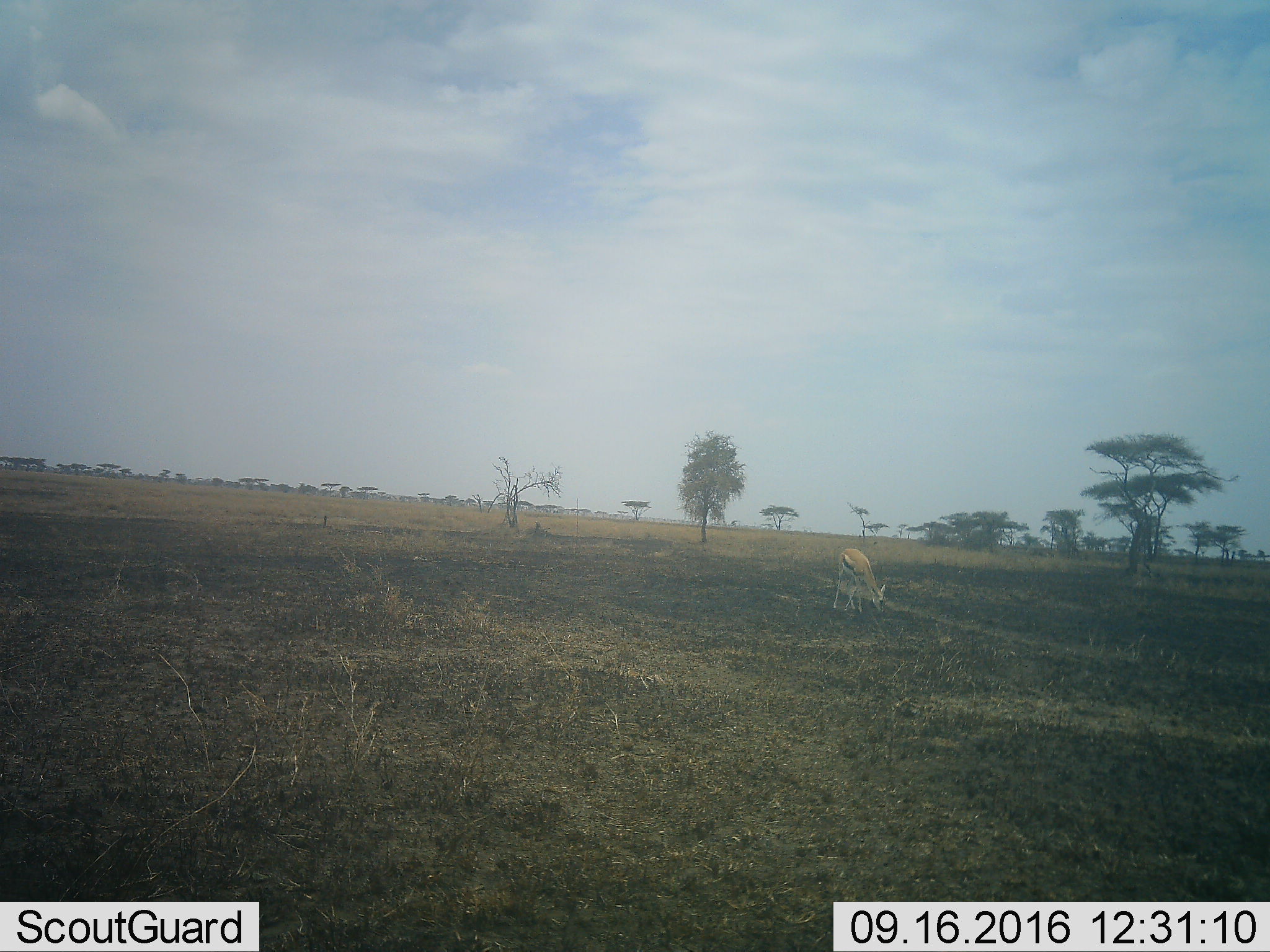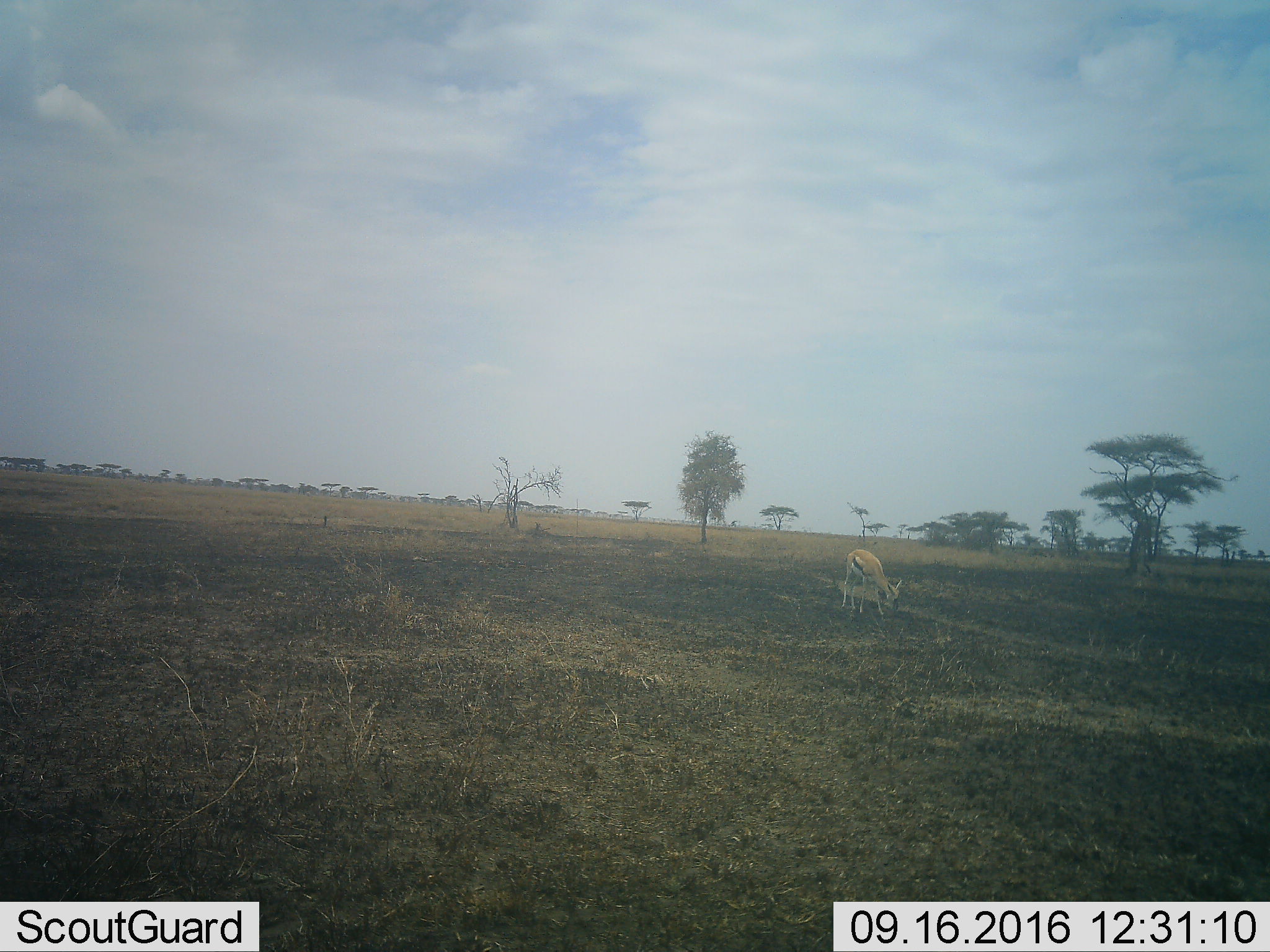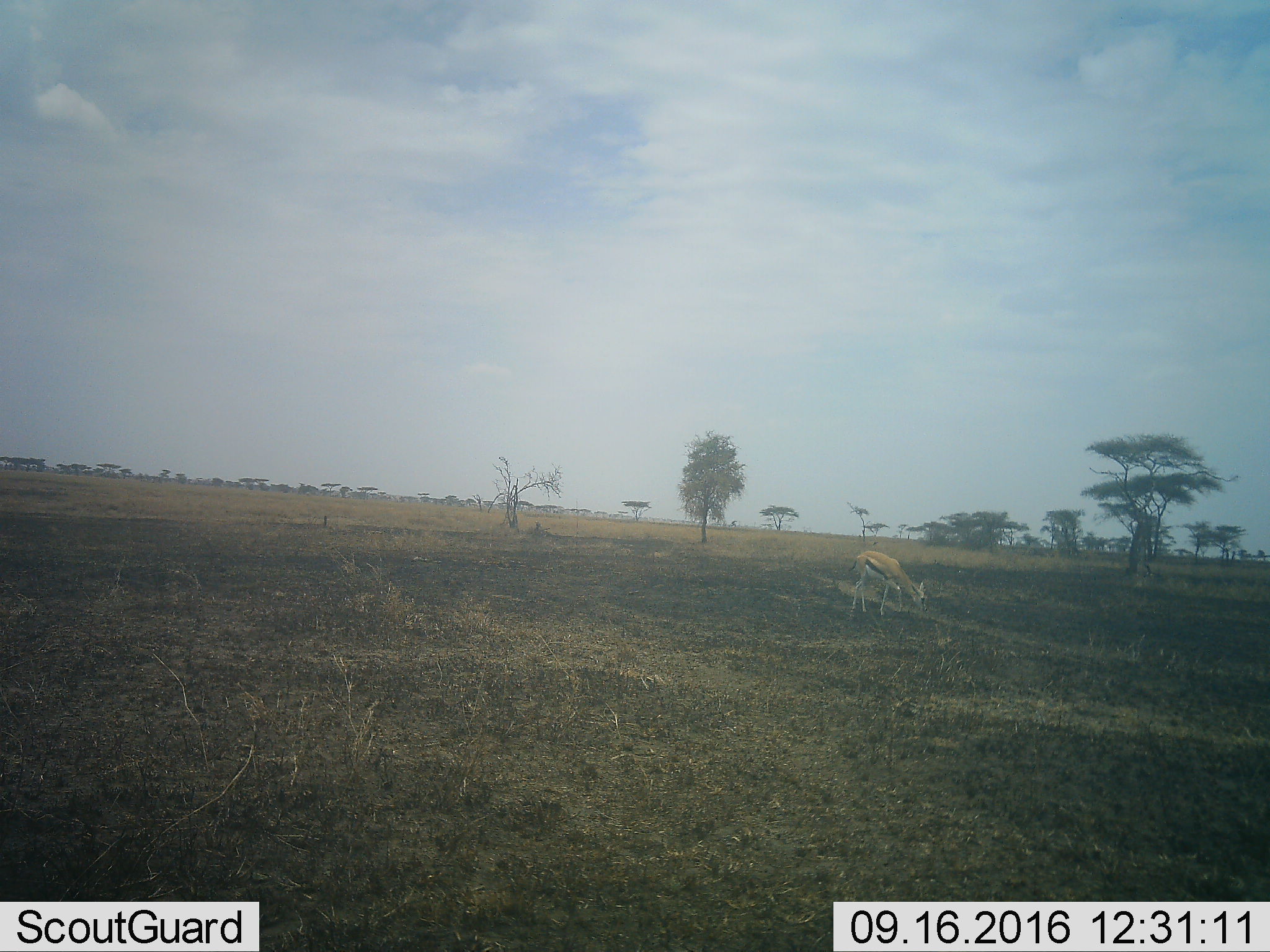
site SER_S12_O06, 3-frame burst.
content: unidentified animal